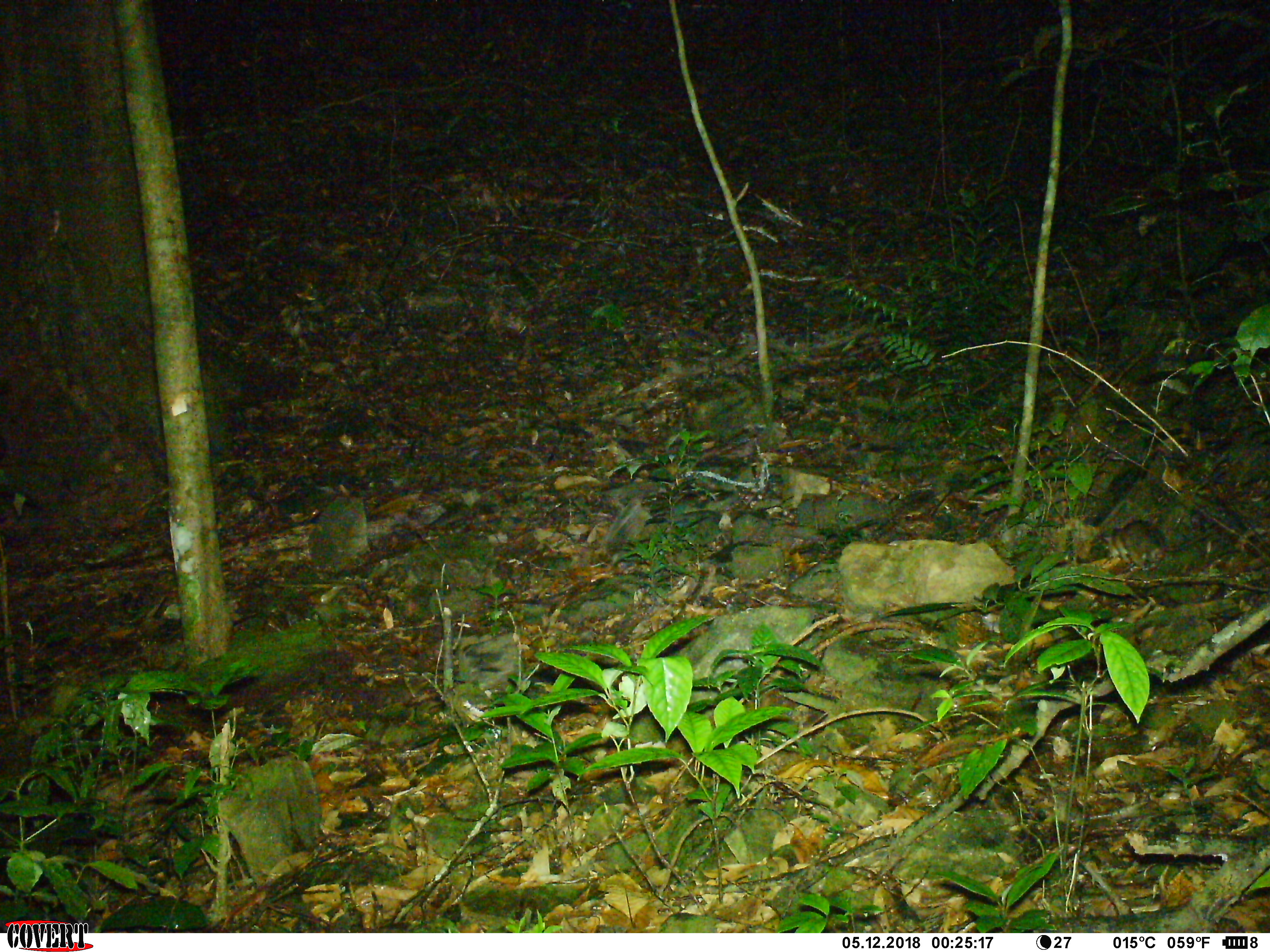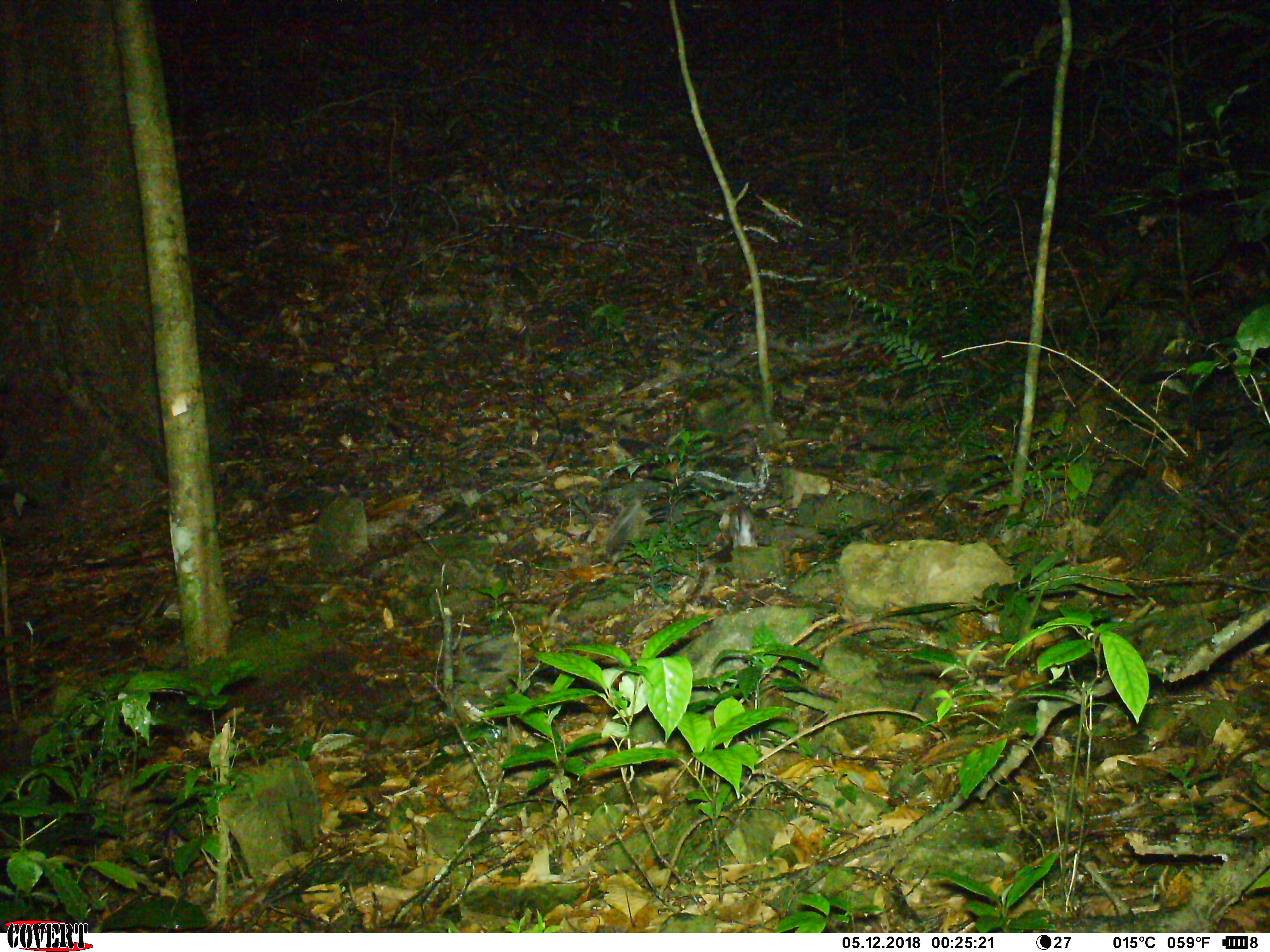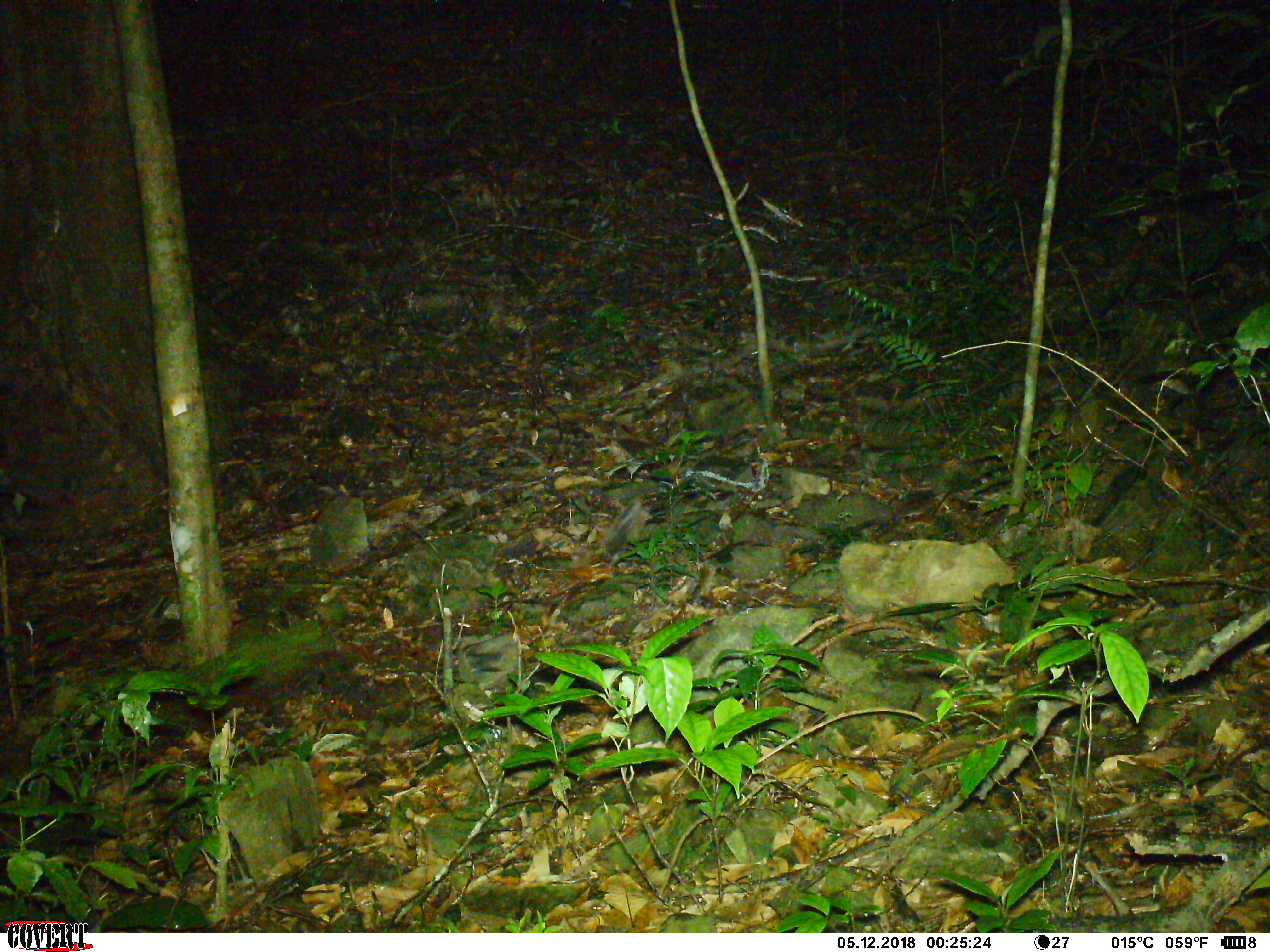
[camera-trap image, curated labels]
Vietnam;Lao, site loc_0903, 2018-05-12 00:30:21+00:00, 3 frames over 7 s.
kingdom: Animalia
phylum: Chordata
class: Mammalia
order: Rodentia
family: Muridae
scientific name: Muridae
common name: old-world mice and rats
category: unidentified murid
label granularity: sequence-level